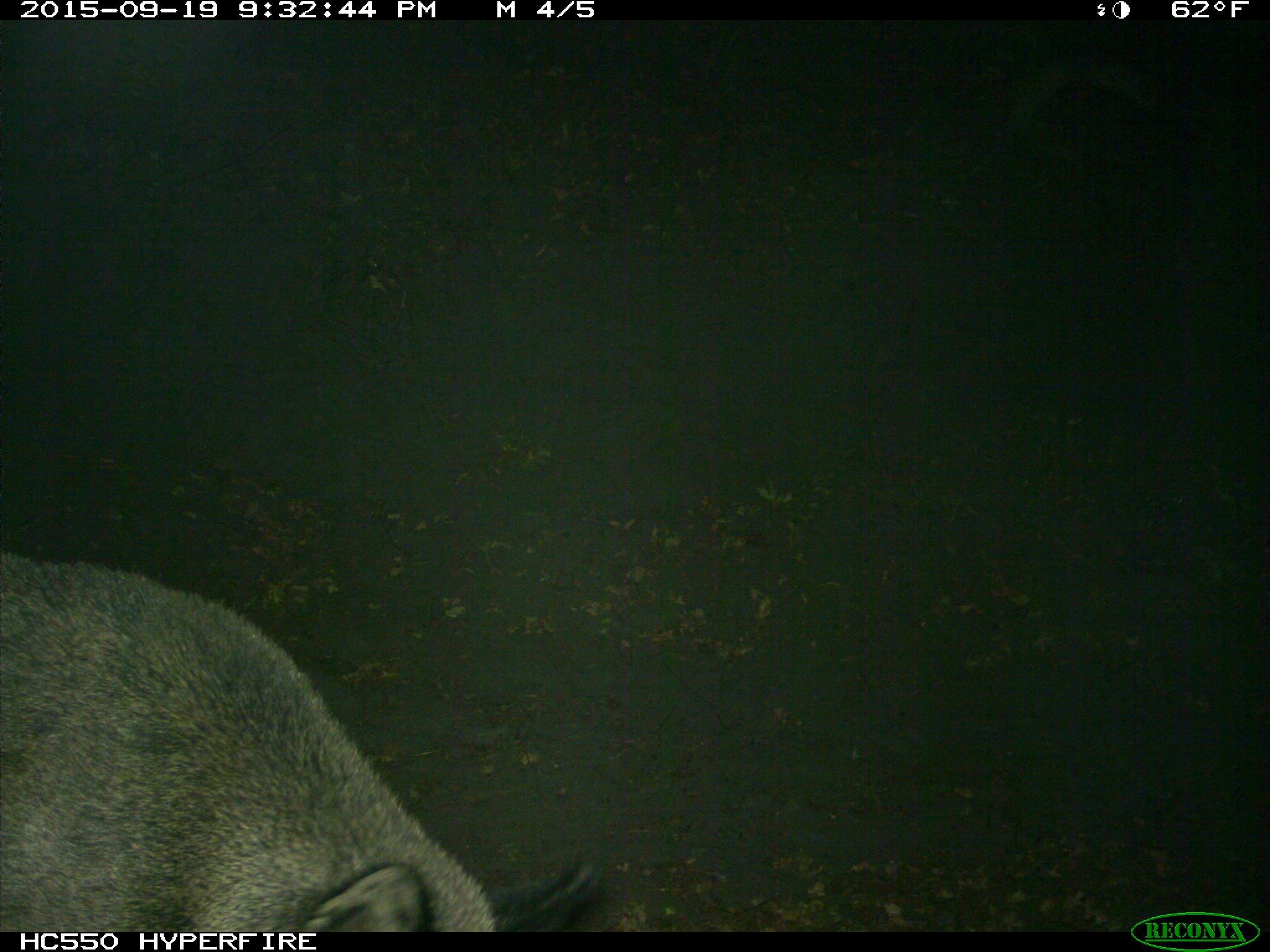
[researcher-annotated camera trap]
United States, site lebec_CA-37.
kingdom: Animalia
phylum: Chordata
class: Mammalia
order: Artiodactyla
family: Suidae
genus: Sus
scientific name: Sus scrofa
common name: wild boar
Sus scrofa (wild boar).